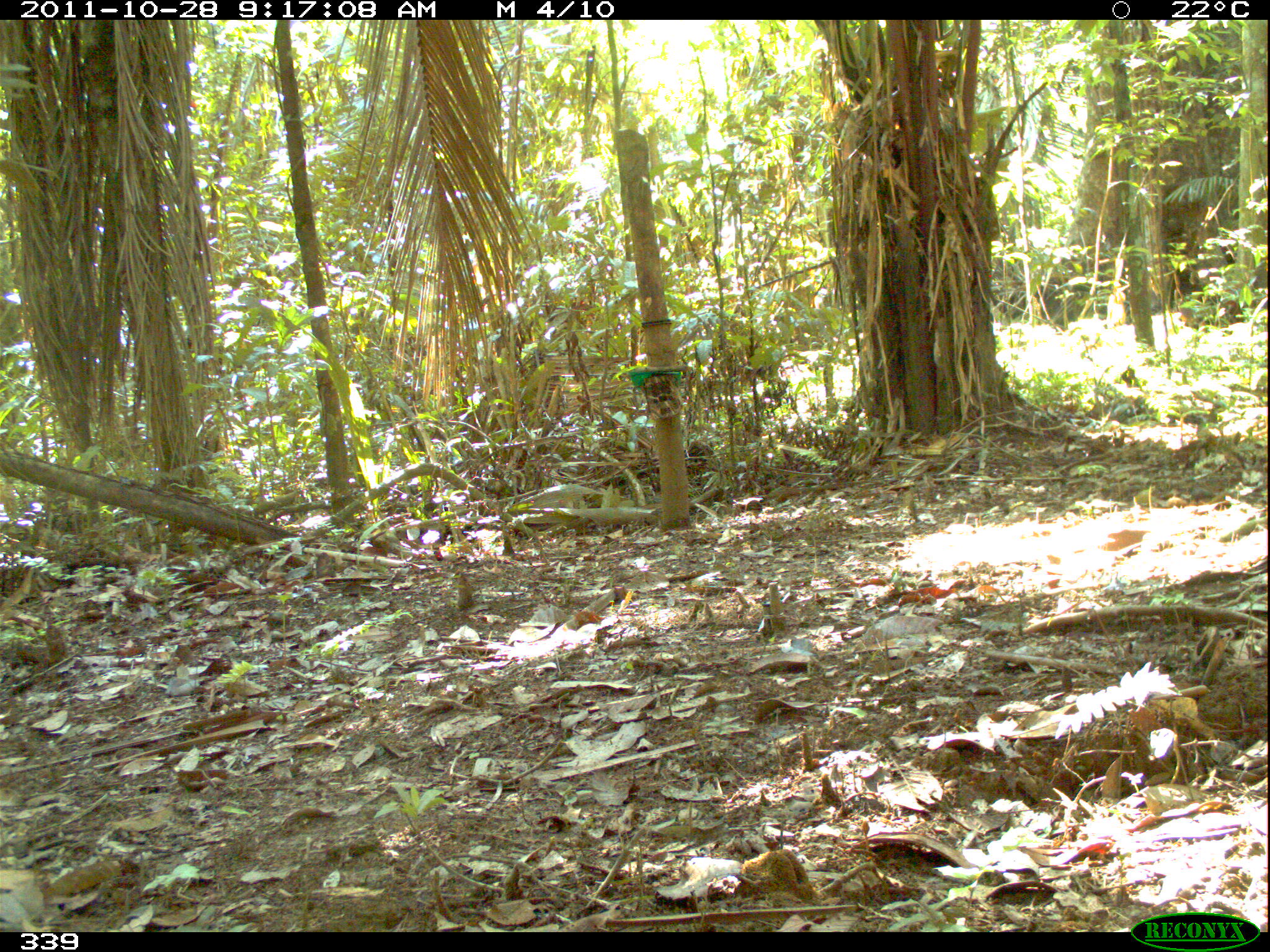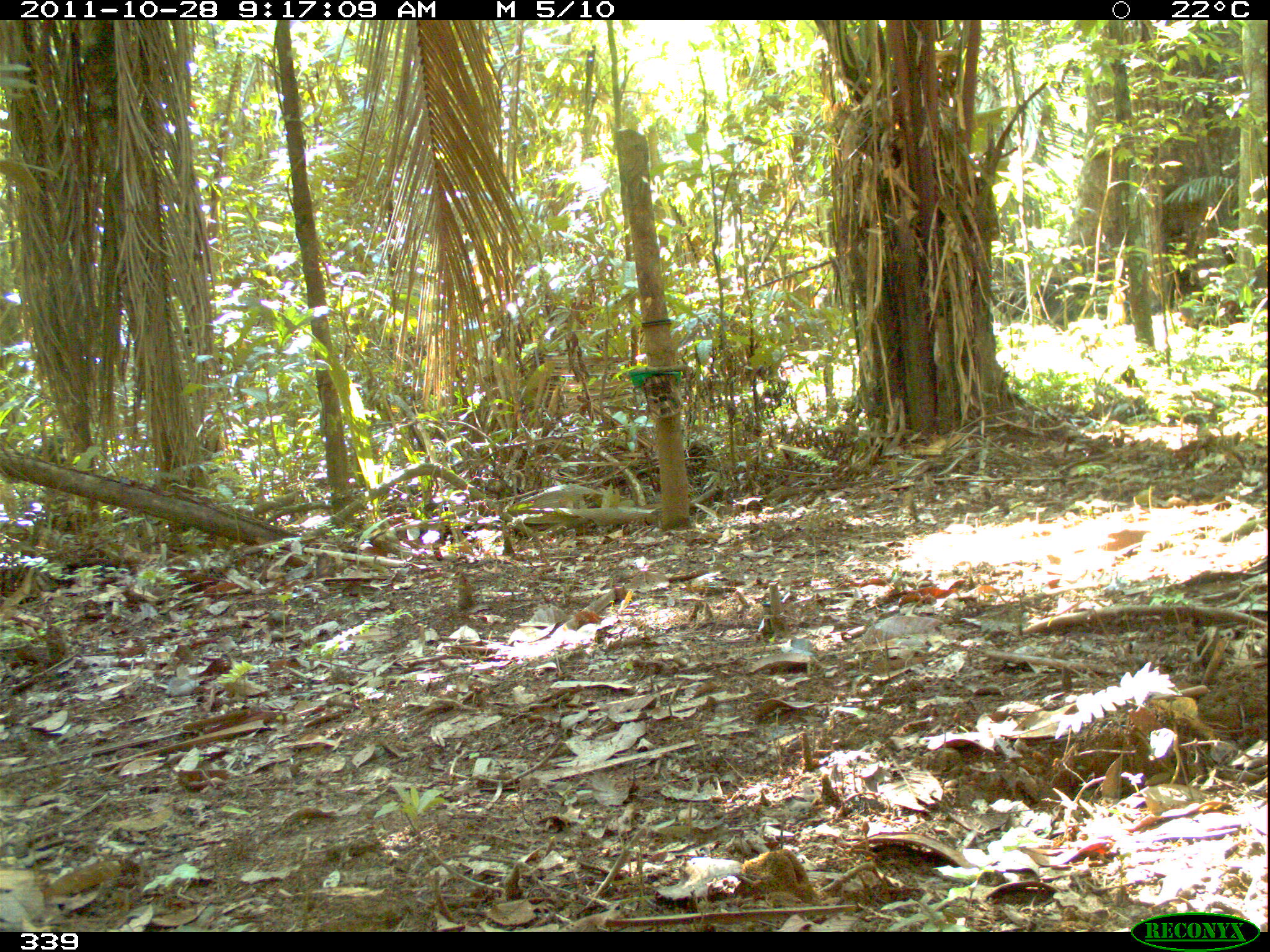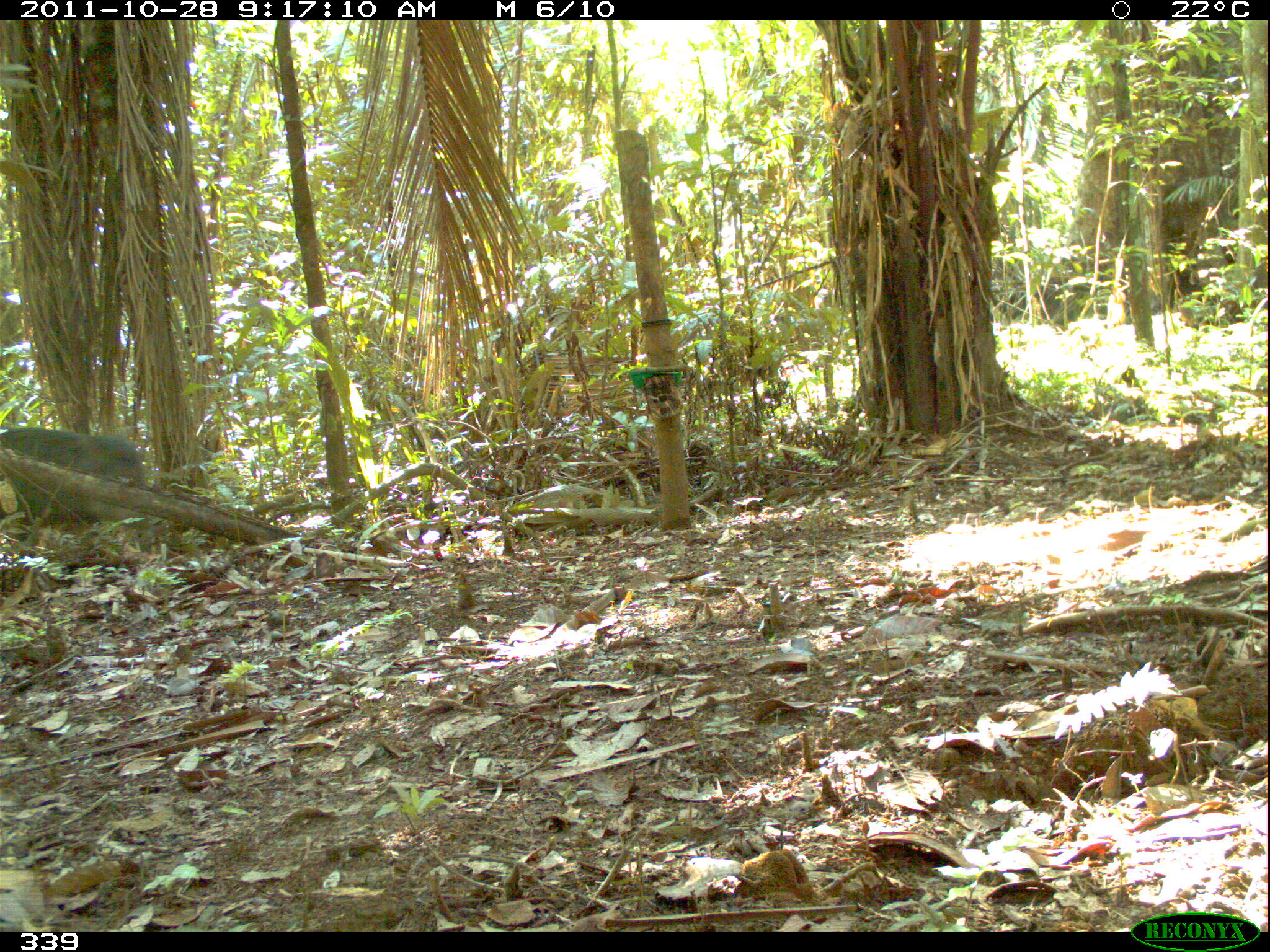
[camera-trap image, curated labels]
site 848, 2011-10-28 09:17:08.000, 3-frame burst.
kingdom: Animalia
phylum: Chordata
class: Mammalia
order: Artiodactyla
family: Tayassuidae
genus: Tayassu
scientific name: Tayassu pecari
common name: white-lipped peccary